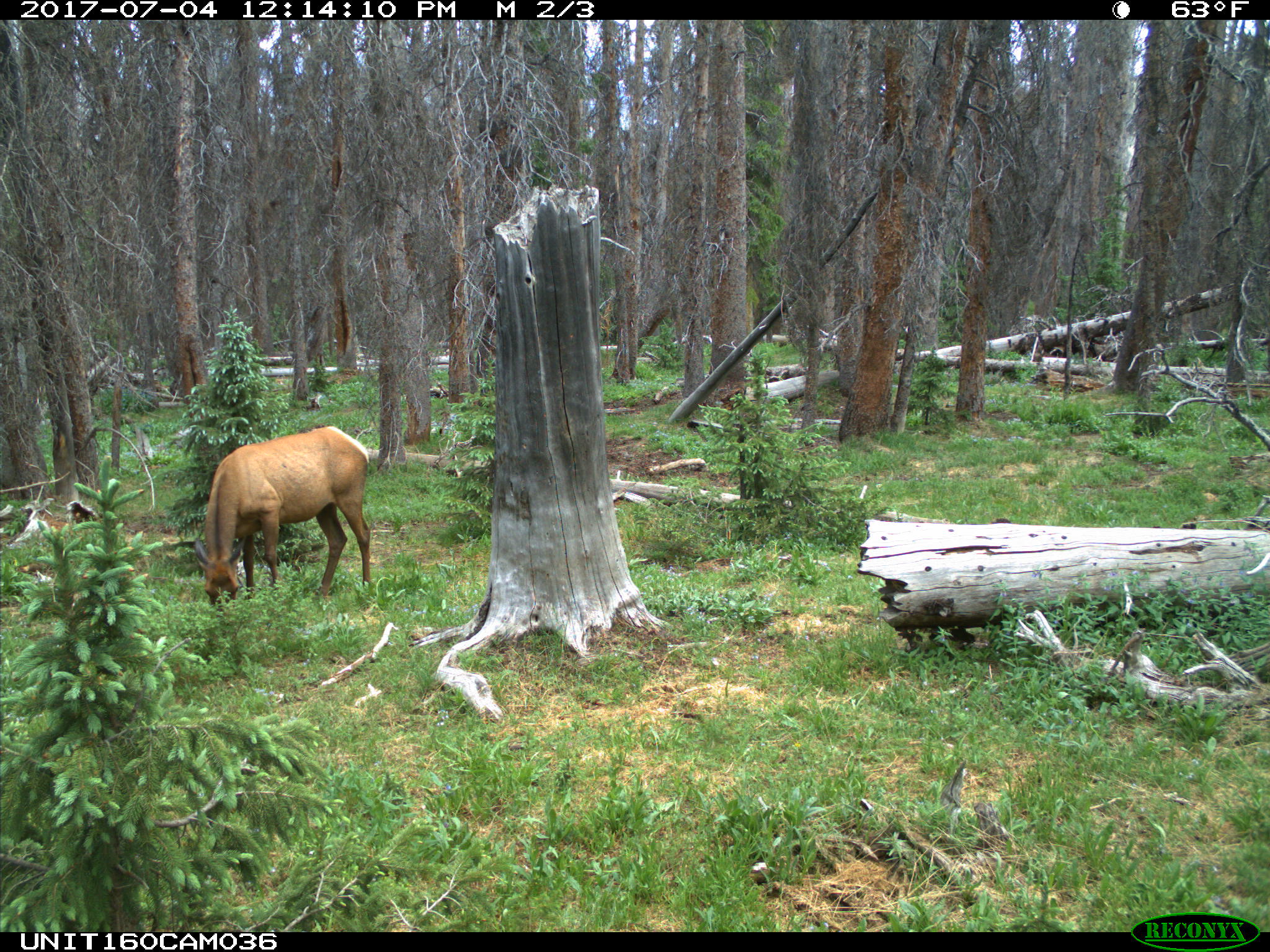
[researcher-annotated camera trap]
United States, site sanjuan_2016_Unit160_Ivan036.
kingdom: Animalia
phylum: Chordata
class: Mammalia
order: Artiodactyla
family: Cervidae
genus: Cervus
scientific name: Cervus elaphus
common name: red deer